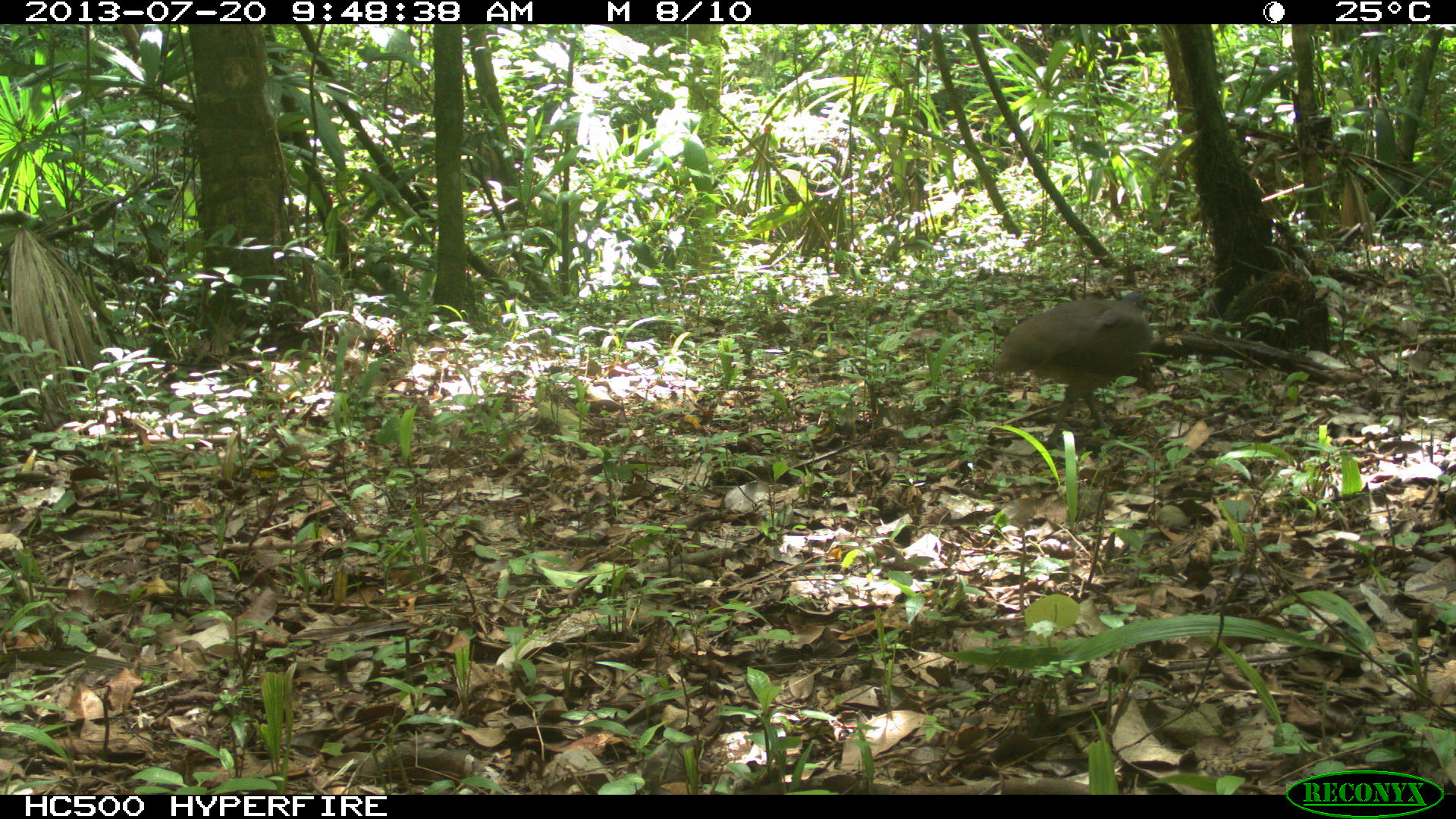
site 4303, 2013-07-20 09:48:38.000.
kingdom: Animalia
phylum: Chordata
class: Aves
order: Tinamiformes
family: Tinamidae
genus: Tinamus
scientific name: Tinamus major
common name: great tinamou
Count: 1.